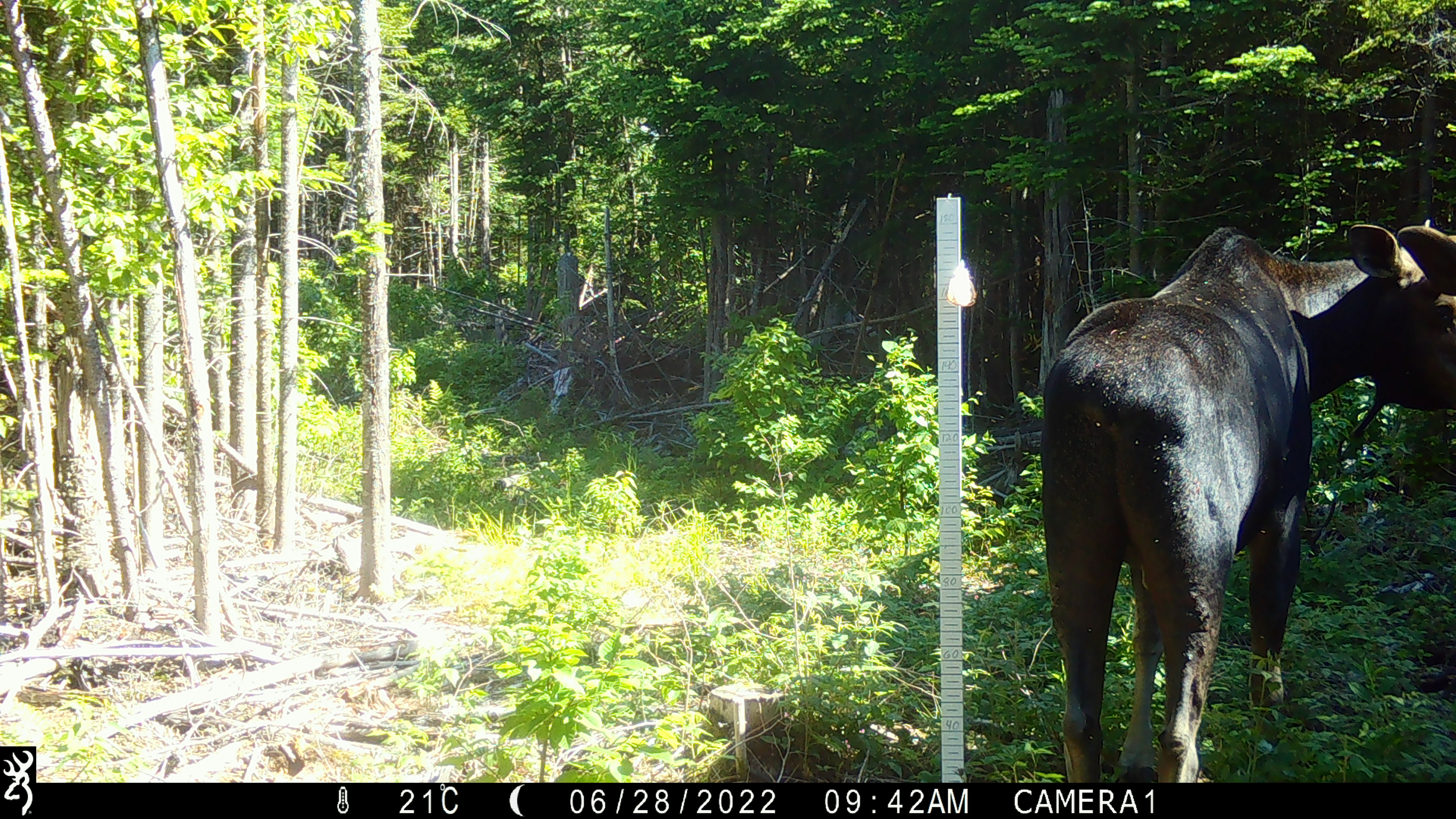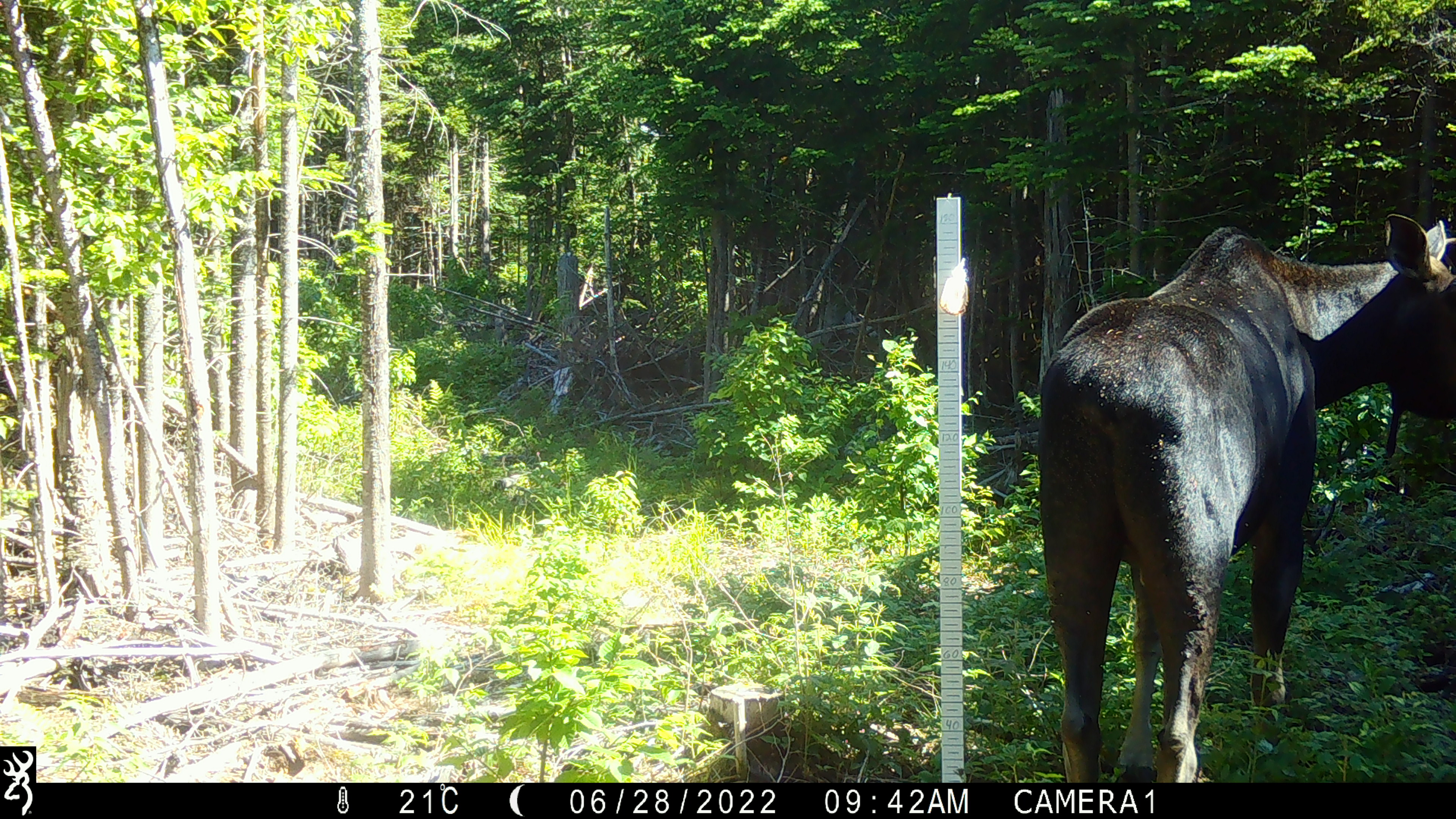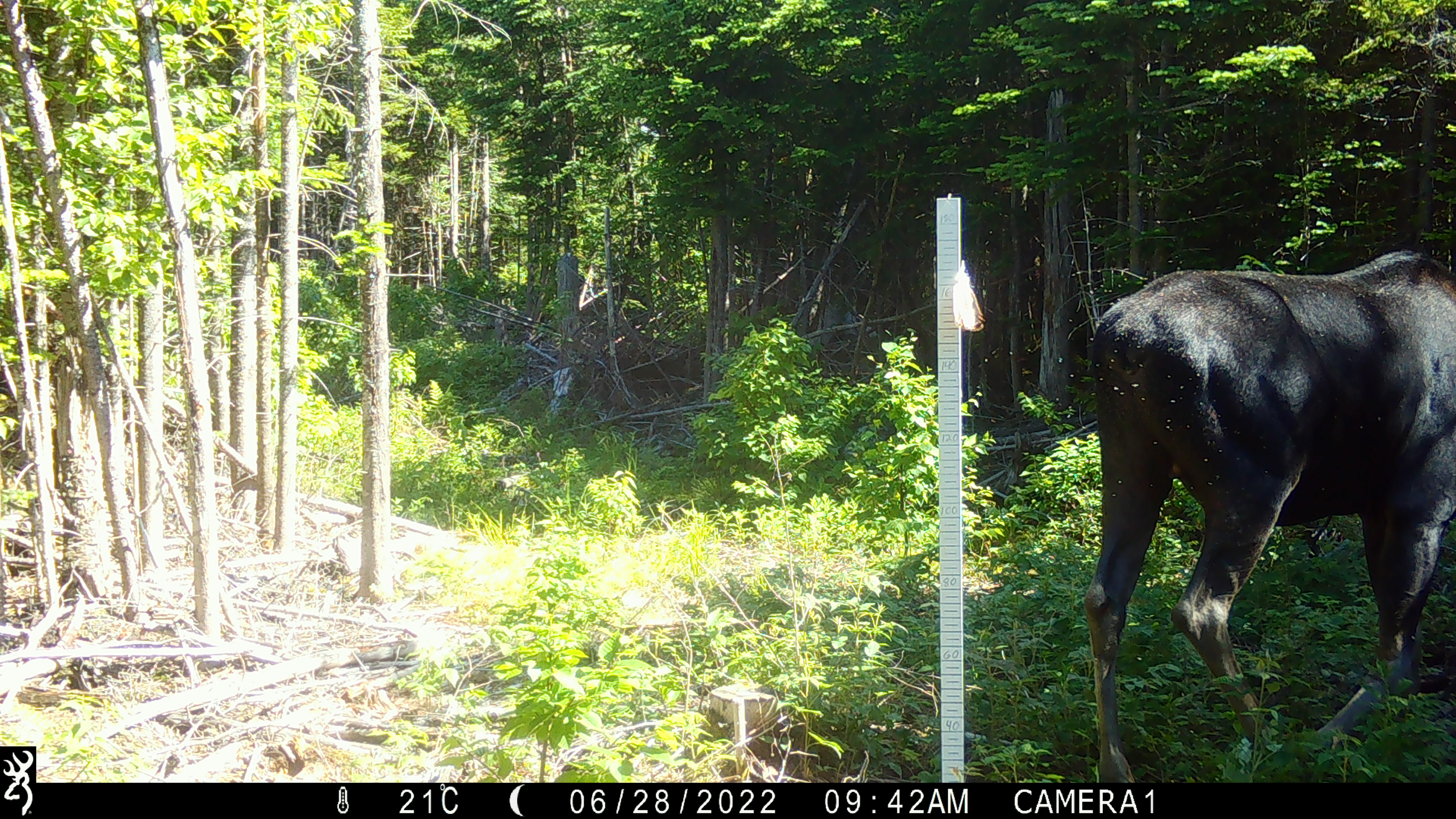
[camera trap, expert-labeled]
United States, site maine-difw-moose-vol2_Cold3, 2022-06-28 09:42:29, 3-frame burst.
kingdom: Animalia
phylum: Chordata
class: Mammalia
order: Artiodactyla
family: Cervidae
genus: Alces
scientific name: Alces alces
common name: moose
Moose (Alces alces).